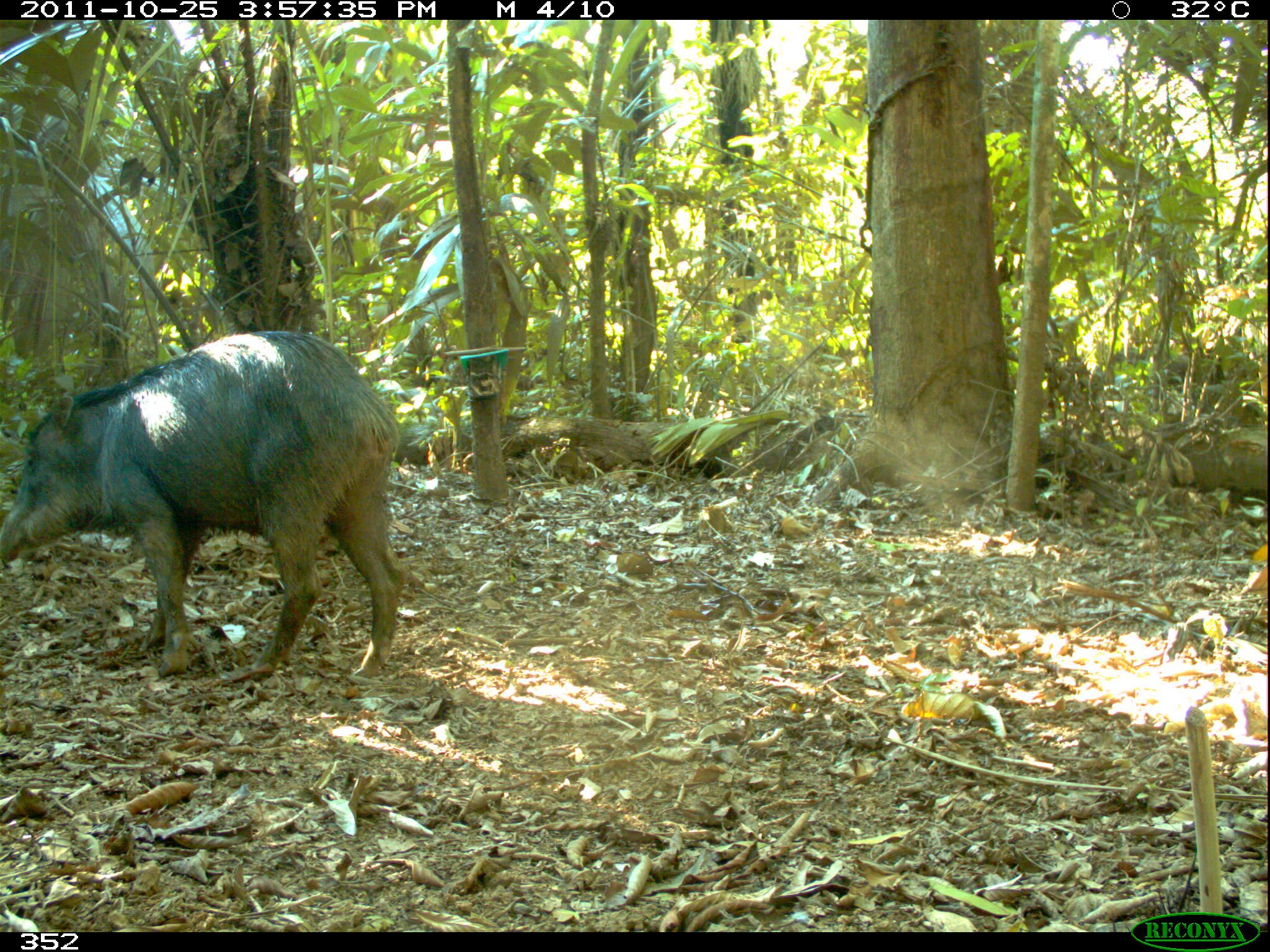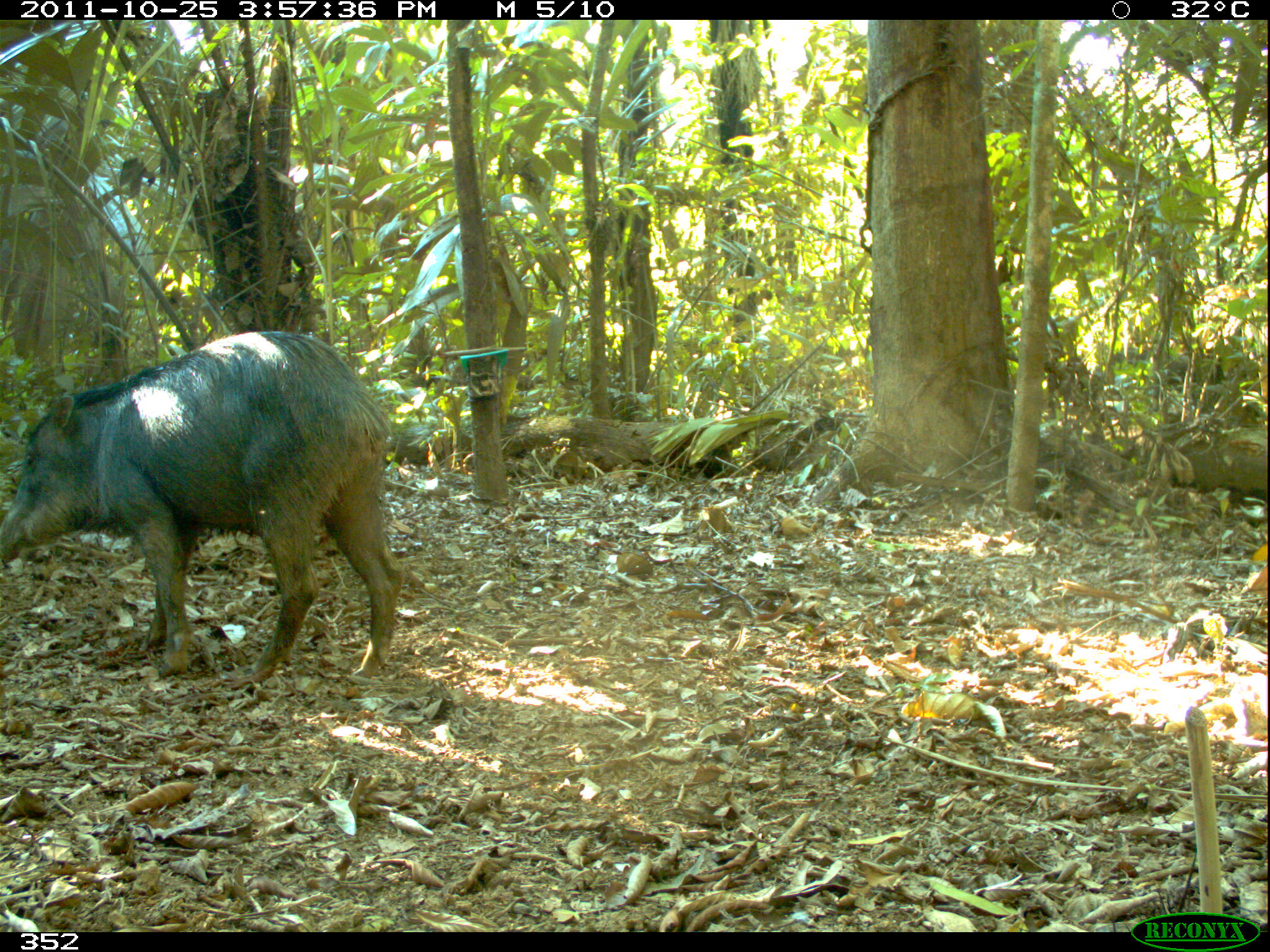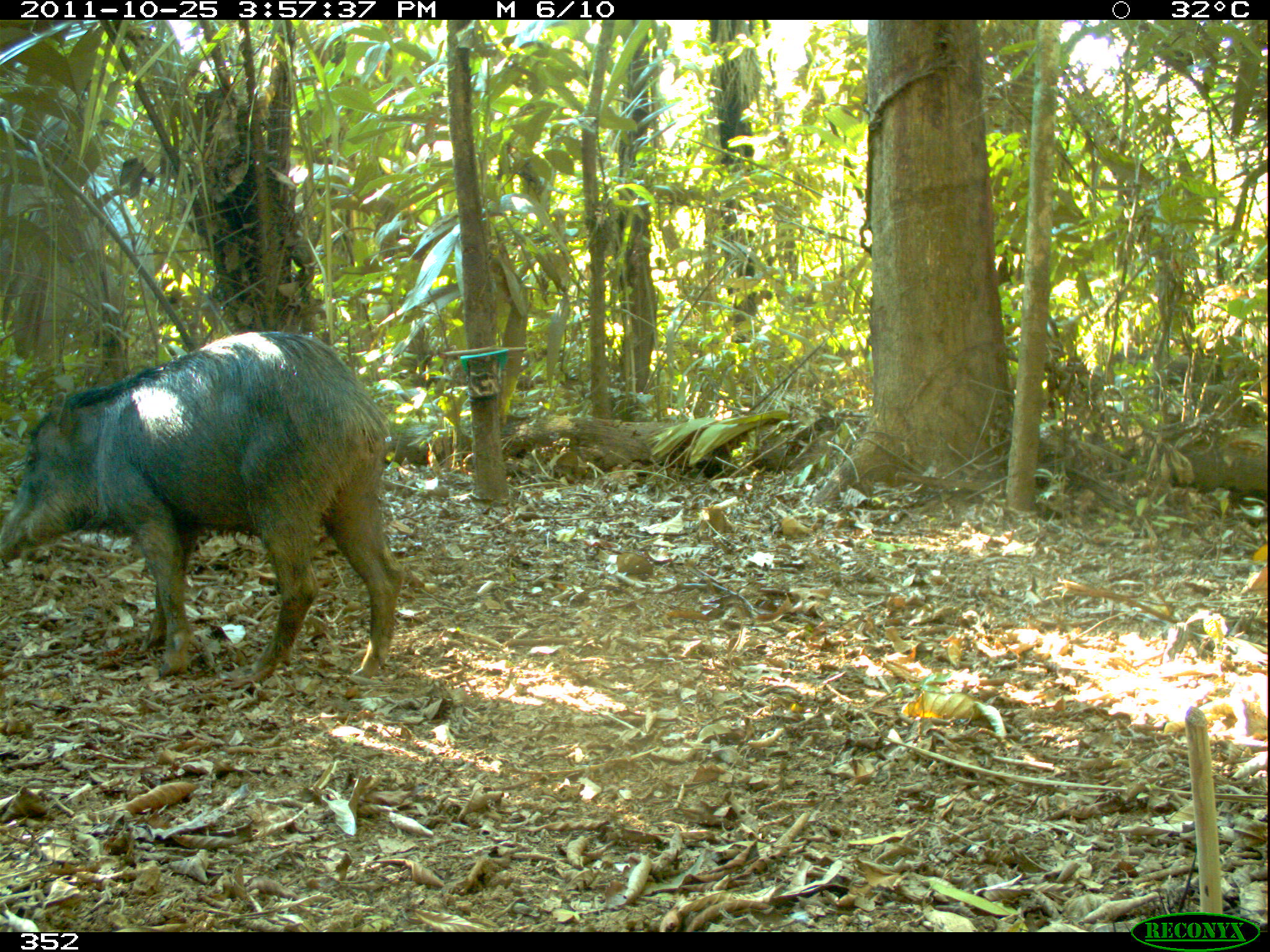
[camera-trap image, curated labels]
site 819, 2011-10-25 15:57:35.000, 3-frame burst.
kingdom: Animalia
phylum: Chordata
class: Mammalia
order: Artiodactyla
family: Tayassuidae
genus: Tayassu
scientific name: Tayassu pecari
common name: white-lipped peccary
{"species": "Tayassu pecari (white-lipped peccary)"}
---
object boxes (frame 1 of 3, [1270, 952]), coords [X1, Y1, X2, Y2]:
tayassu pecari: [0, 327, 408, 683]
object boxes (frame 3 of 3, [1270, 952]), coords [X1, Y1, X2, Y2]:
tayassu pecari: [0, 329, 406, 682]